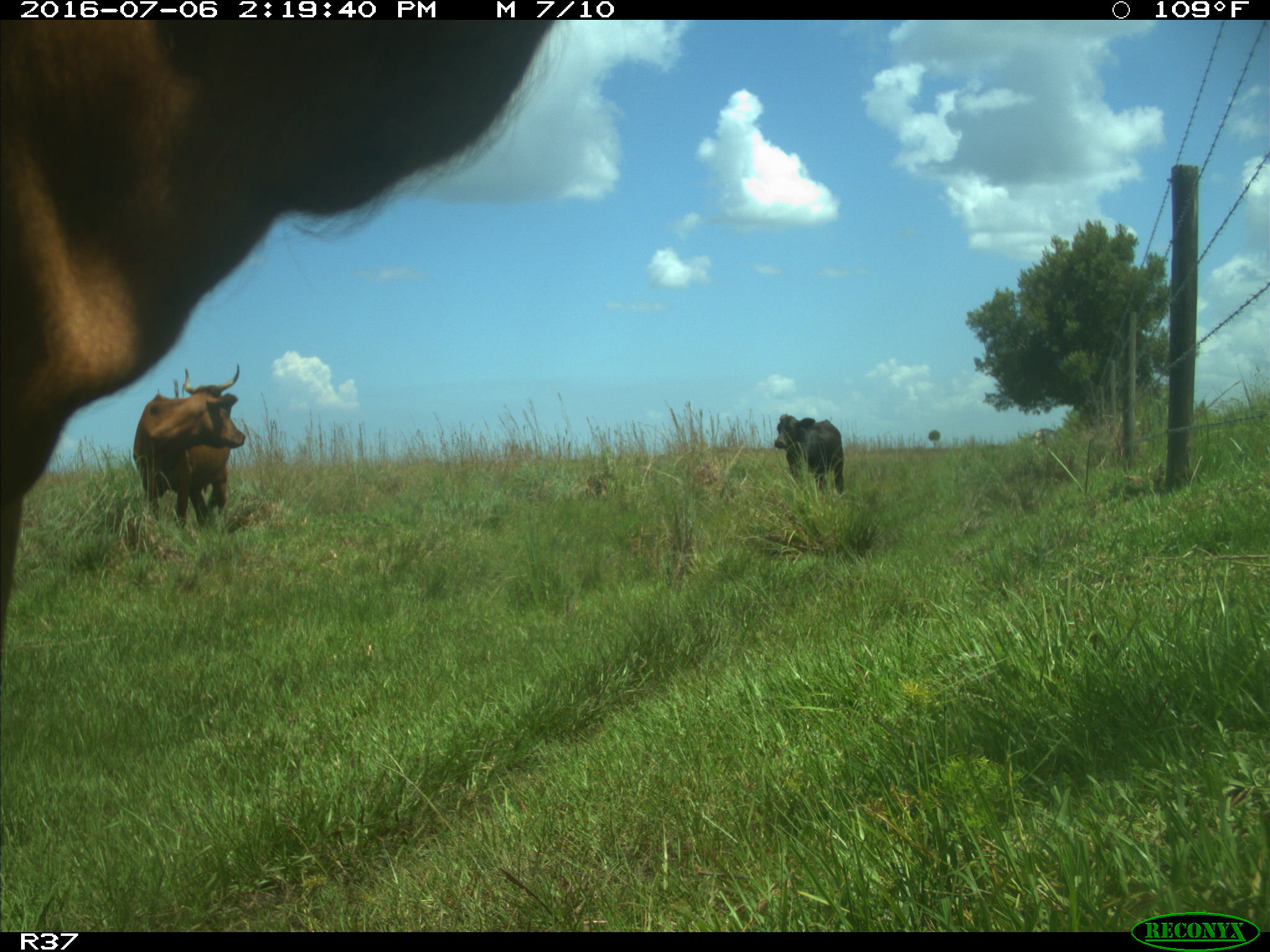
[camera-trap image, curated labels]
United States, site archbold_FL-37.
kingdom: Animalia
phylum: Chordata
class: Mammalia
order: Artiodactyla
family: Bovidae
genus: Bos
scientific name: Bos taurus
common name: domestic cow